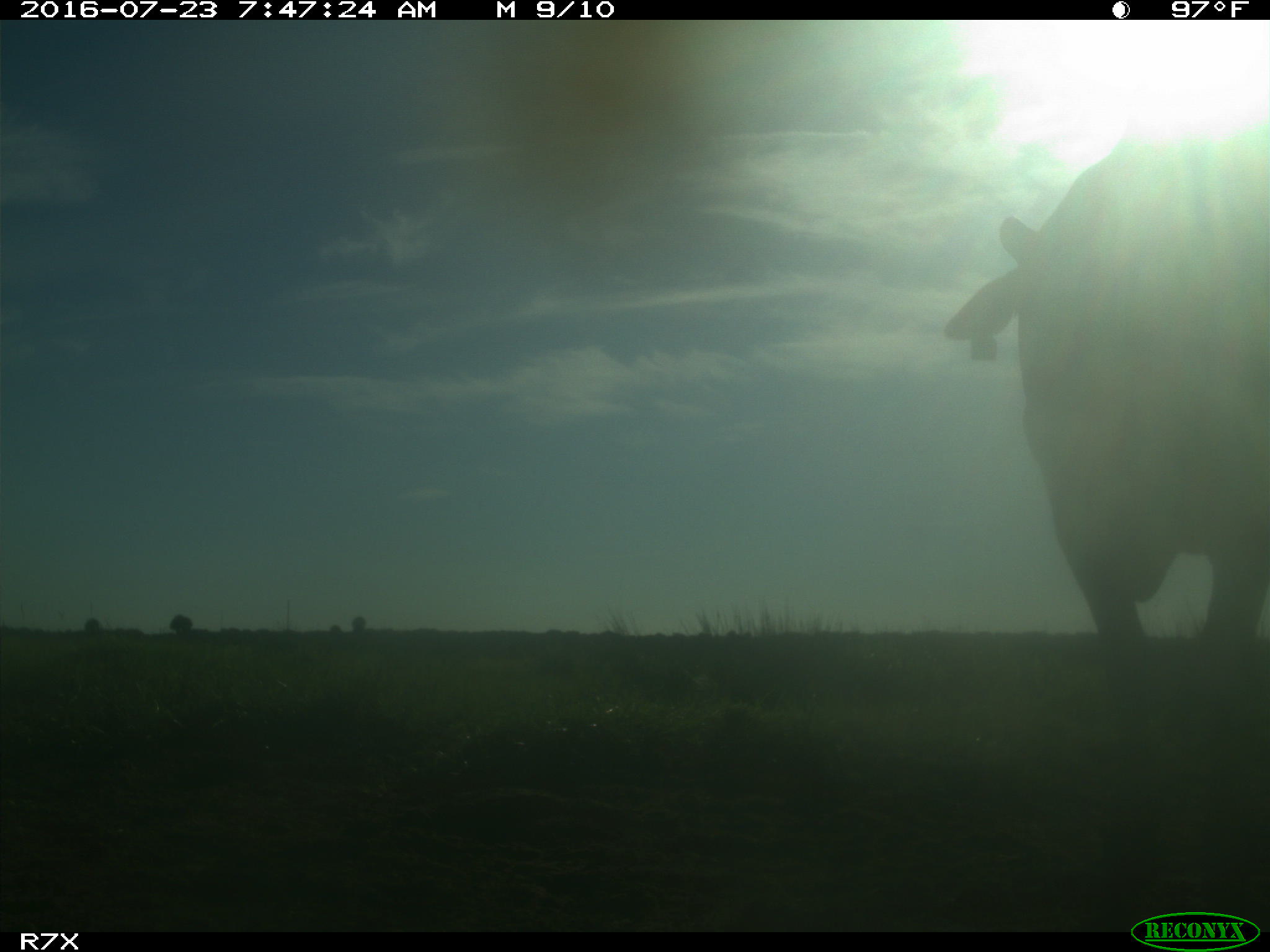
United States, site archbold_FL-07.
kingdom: Animalia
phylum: Chordata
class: Mammalia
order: Artiodactyla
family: Bovidae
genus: Bos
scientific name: Bos taurus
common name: domestic cow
Bos taurus (domestic cow).